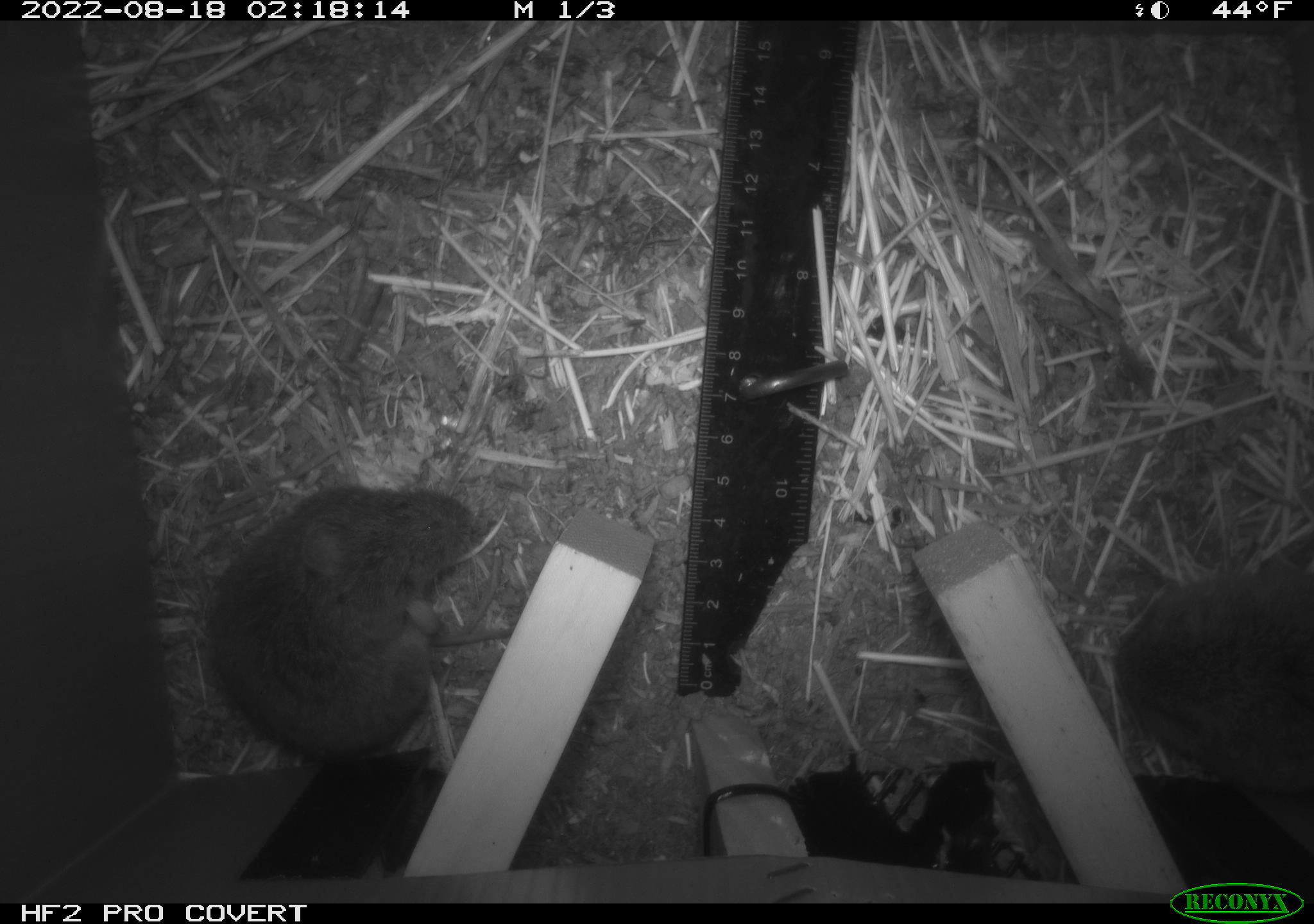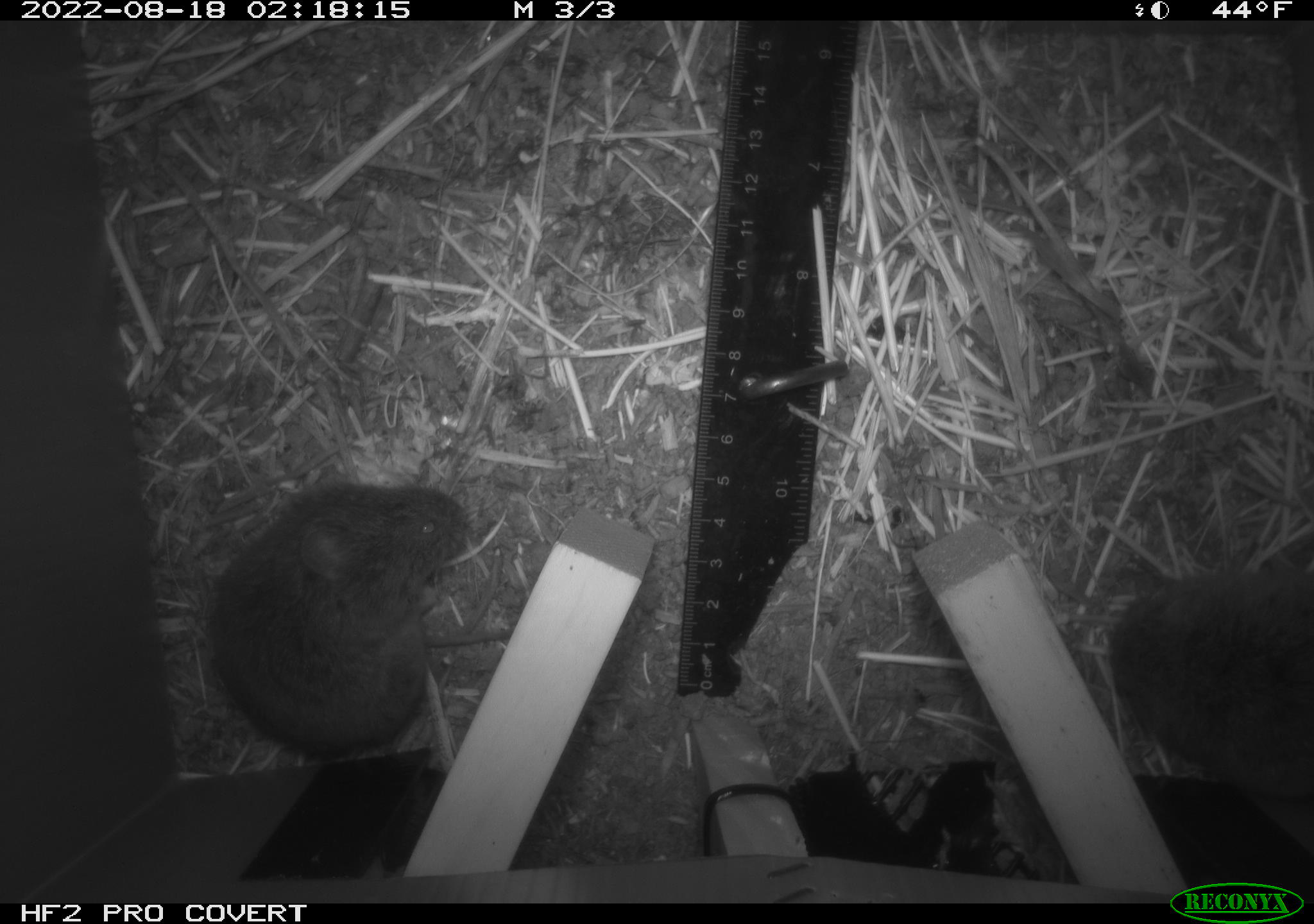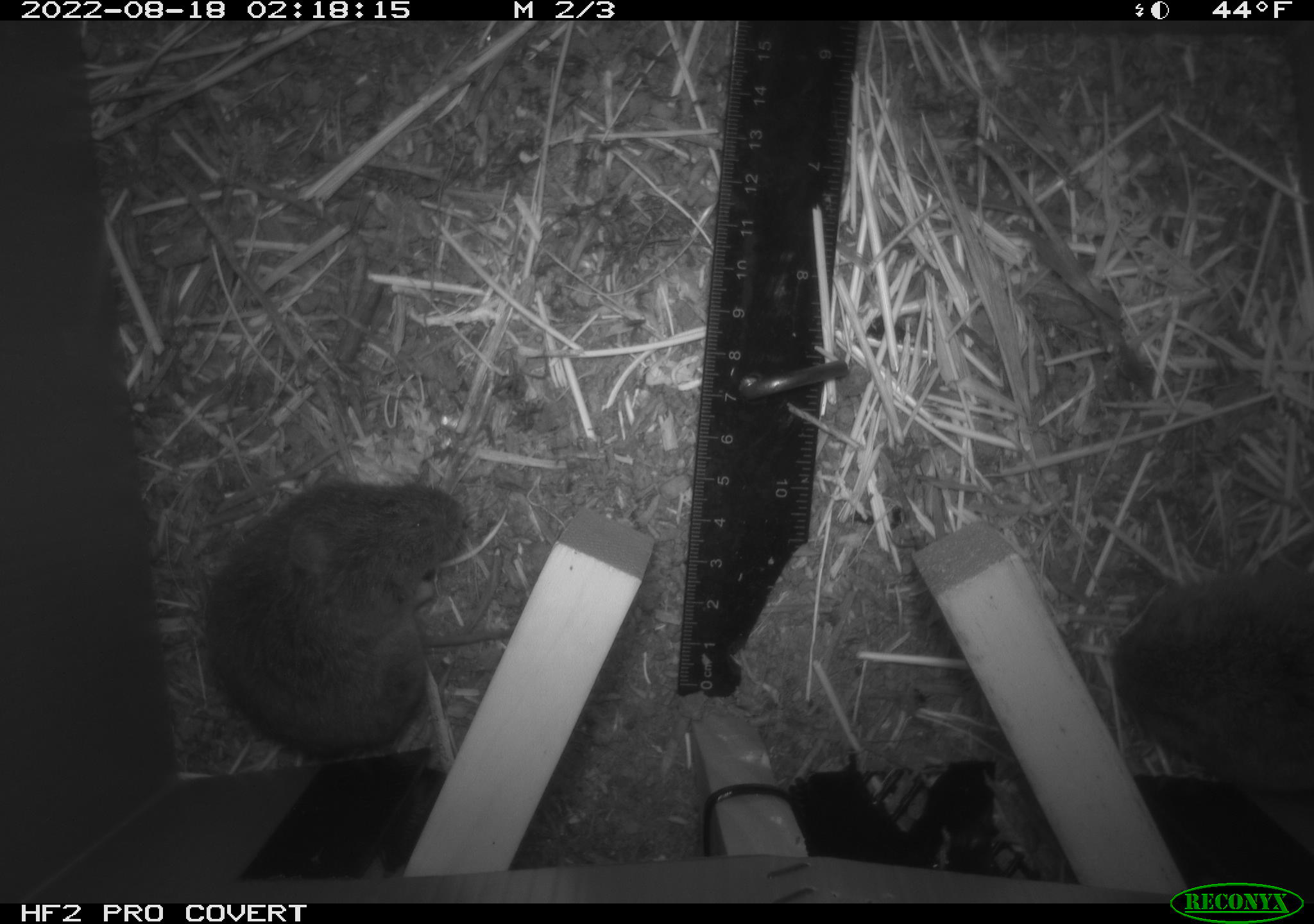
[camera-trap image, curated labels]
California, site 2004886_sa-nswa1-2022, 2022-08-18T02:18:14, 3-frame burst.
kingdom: Animalia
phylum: Chordata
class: Mammalia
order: Rodentia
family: Cricetidae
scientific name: Cricetidae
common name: hamsters, voles, lemmings, and allies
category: cricetidae family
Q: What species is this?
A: Cricetidae family (hamsters, voles, lemmings, and allies) (Cricetidae).